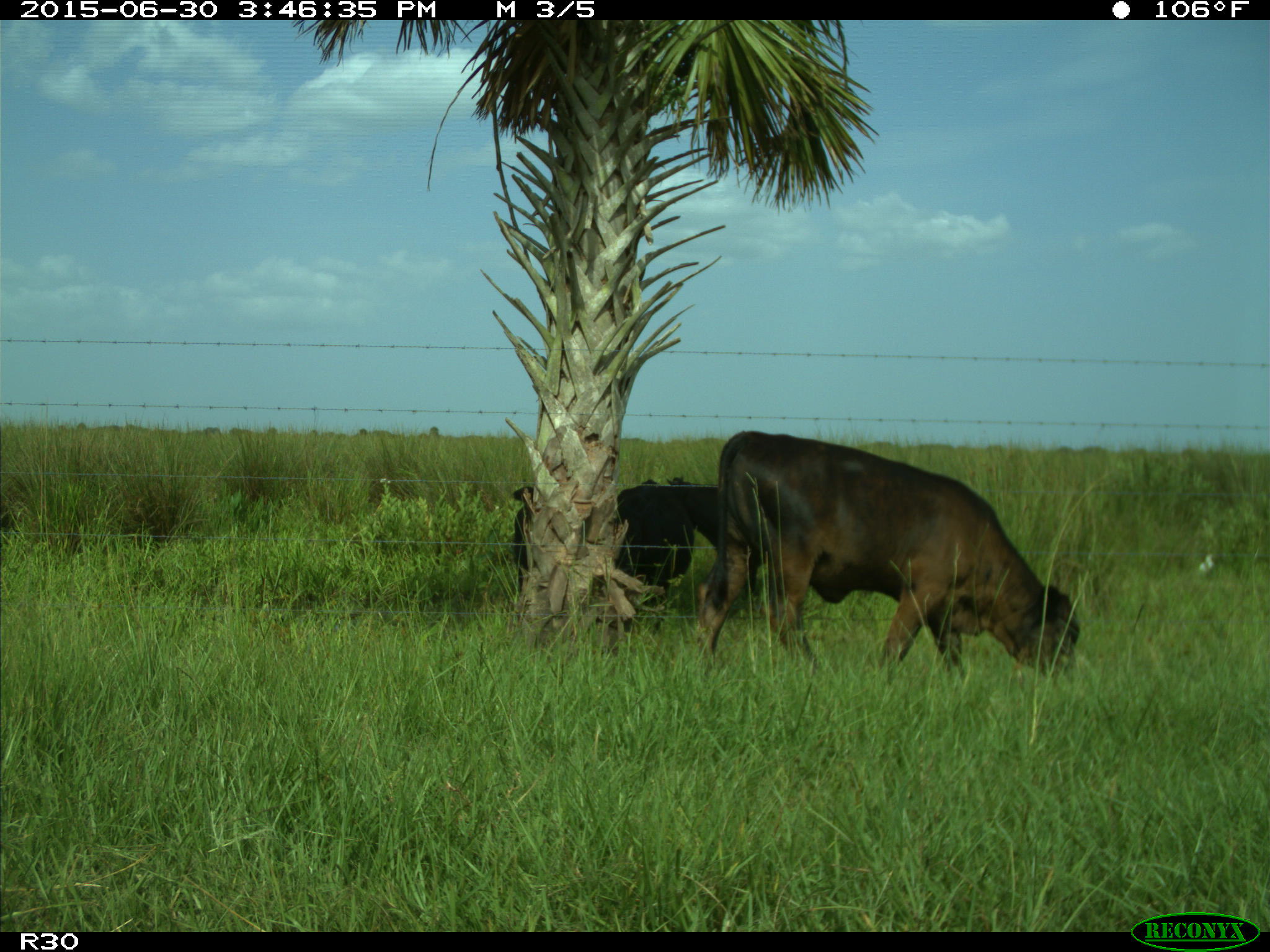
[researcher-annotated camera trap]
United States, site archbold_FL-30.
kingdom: Animalia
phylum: Chordata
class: Mammalia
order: Artiodactyla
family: Bovidae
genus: Bos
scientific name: Bos taurus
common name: domestic cow